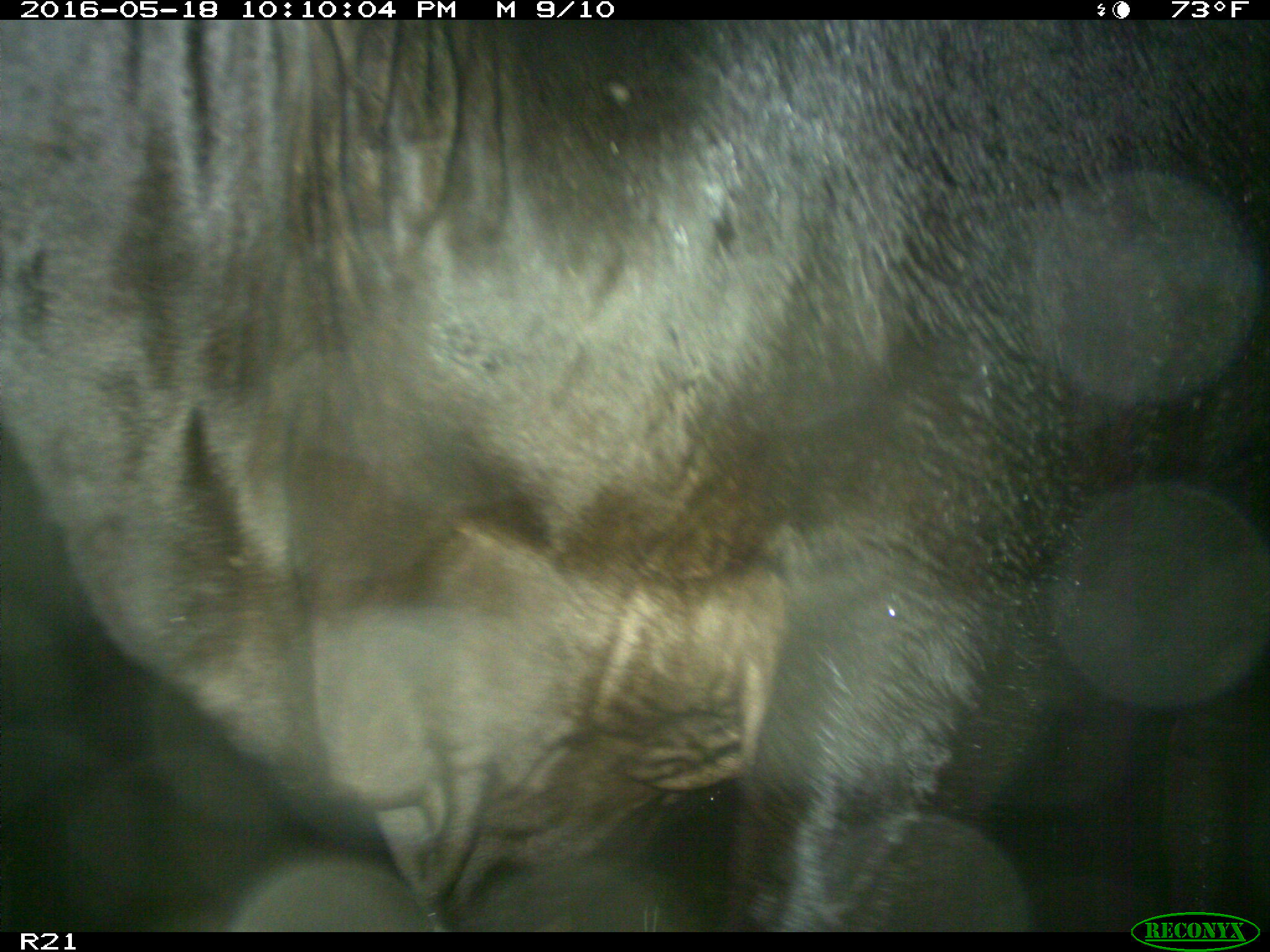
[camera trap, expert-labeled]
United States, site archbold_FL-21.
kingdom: Animalia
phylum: Chordata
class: Mammalia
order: Artiodactyla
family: Bovidae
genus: Bos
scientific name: Bos taurus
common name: domestic cow